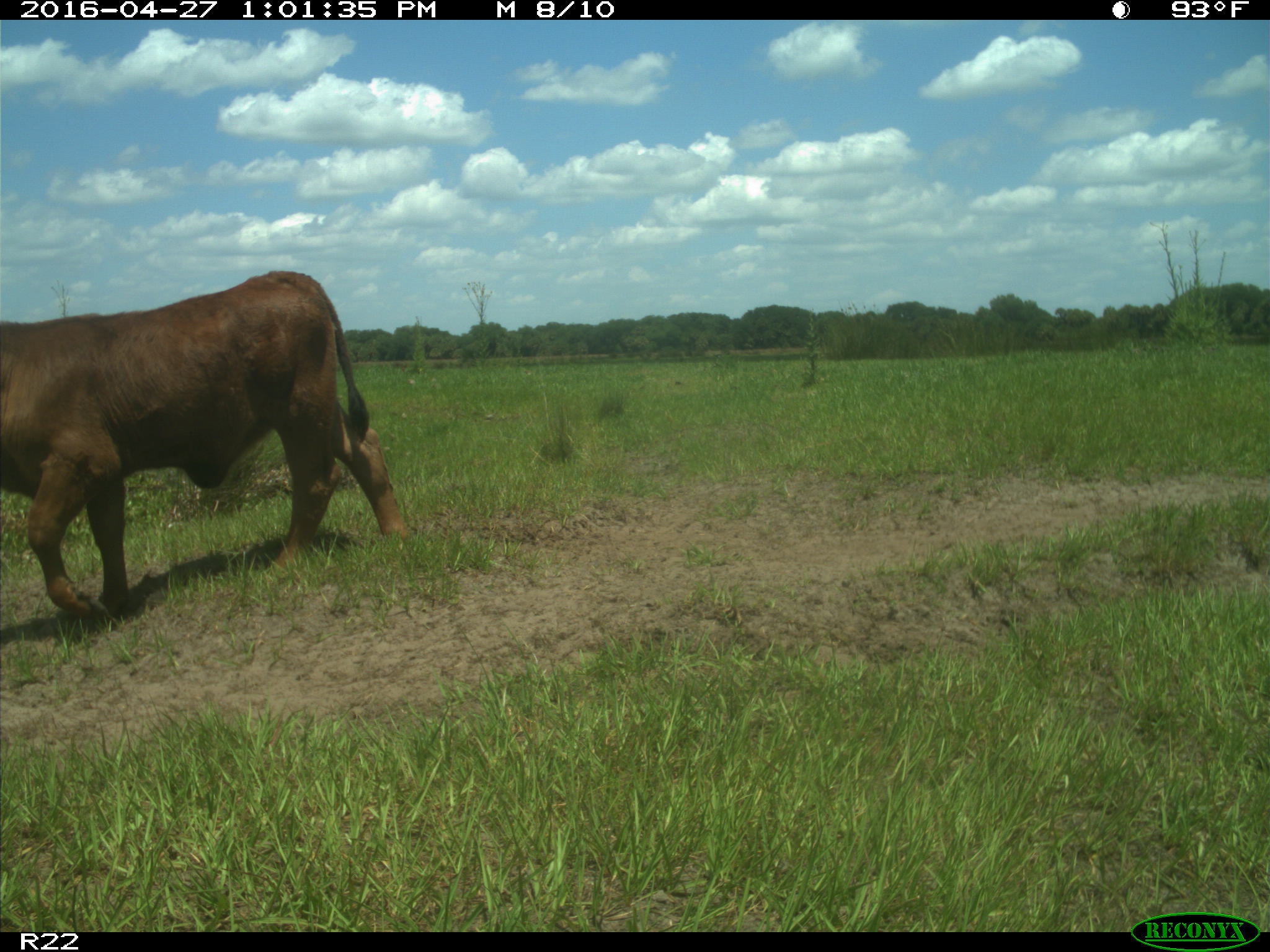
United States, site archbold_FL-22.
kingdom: Animalia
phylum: Chordata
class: Mammalia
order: Artiodactyla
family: Bovidae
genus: Bos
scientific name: Bos taurus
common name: domestic cow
Bos taurus (domestic cow).